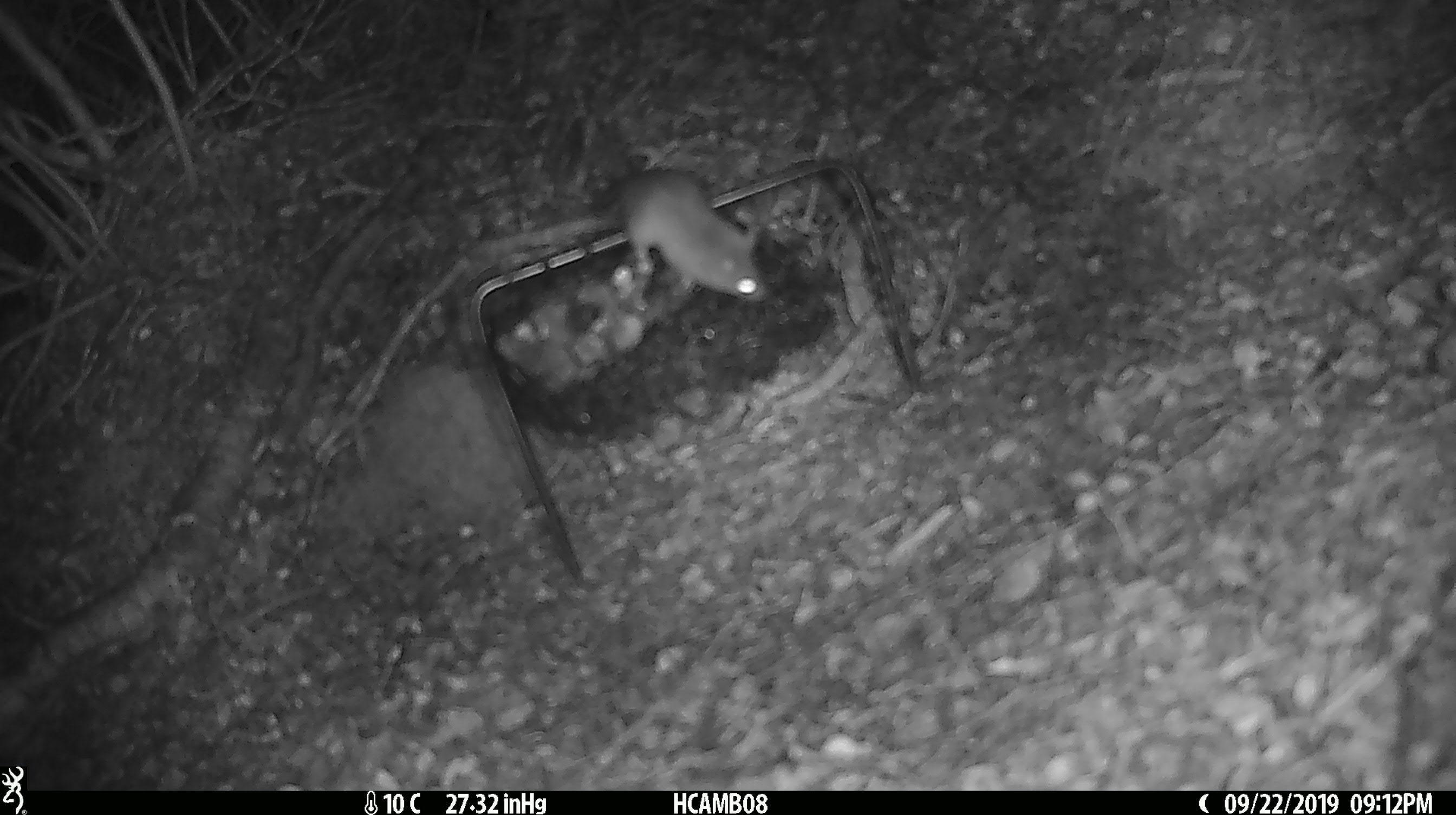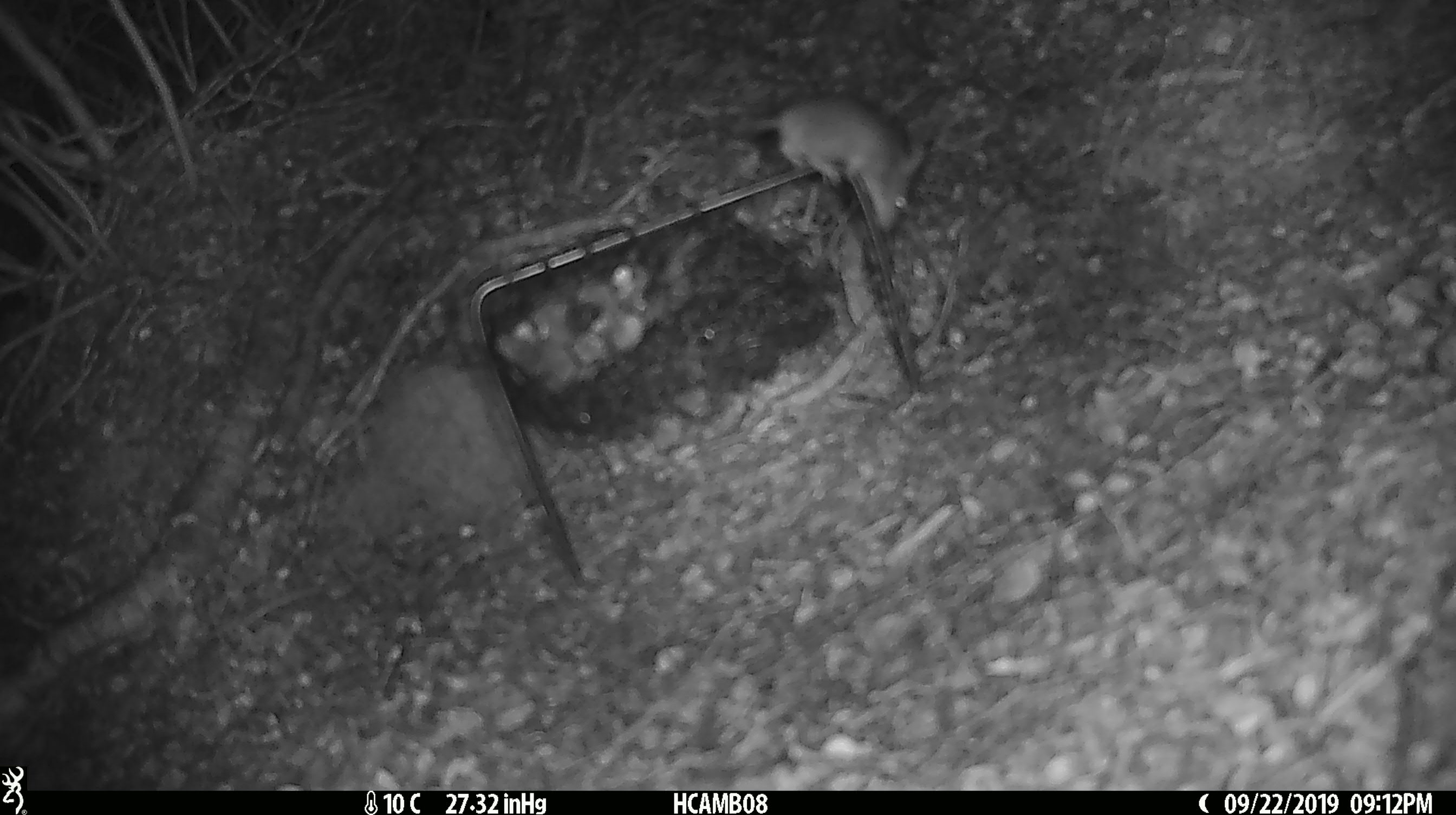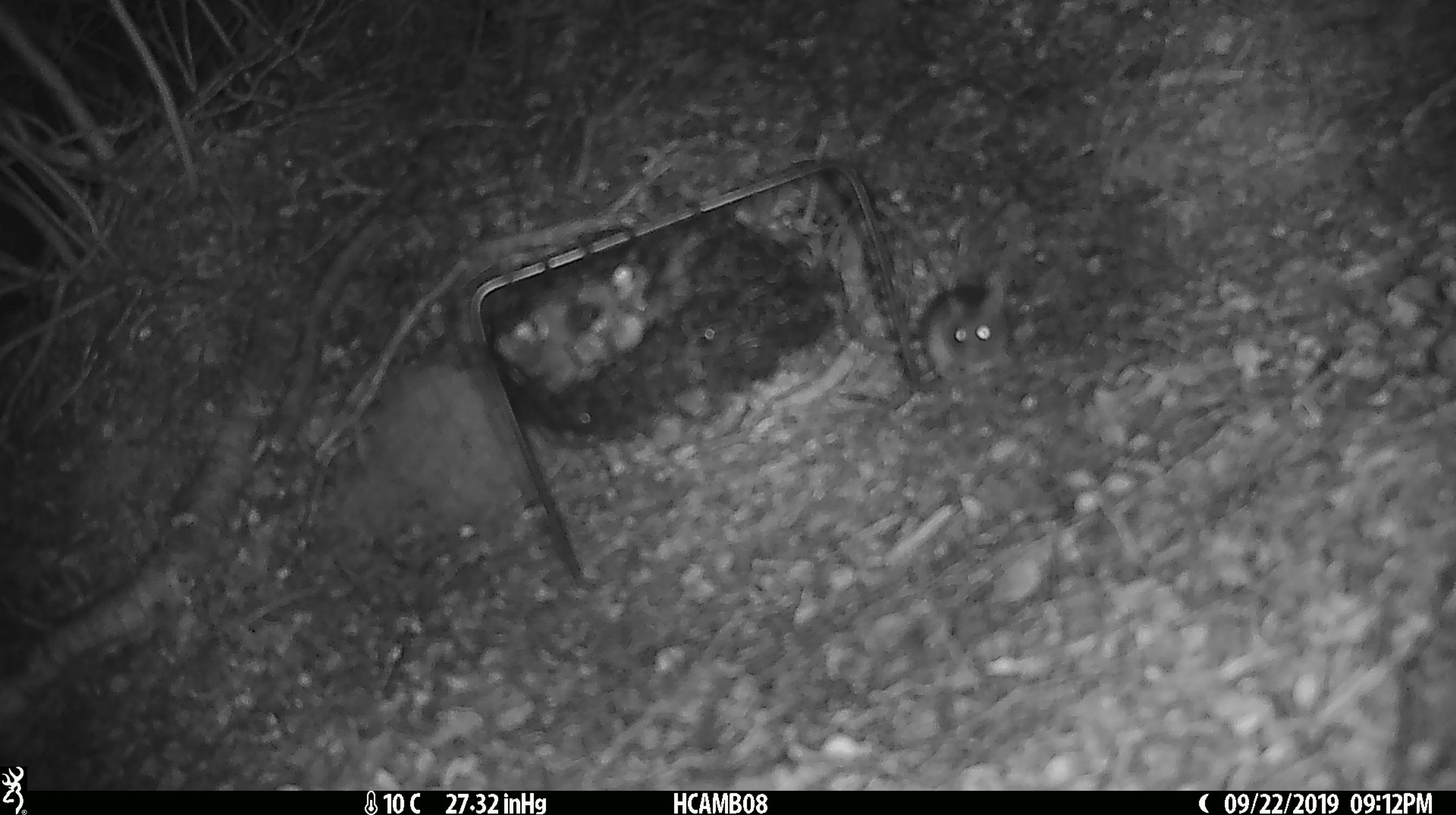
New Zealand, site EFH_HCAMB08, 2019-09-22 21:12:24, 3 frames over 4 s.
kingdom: Animalia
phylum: Chordata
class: Mammalia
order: Rodentia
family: Muridae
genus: Mus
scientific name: Mus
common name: mouse